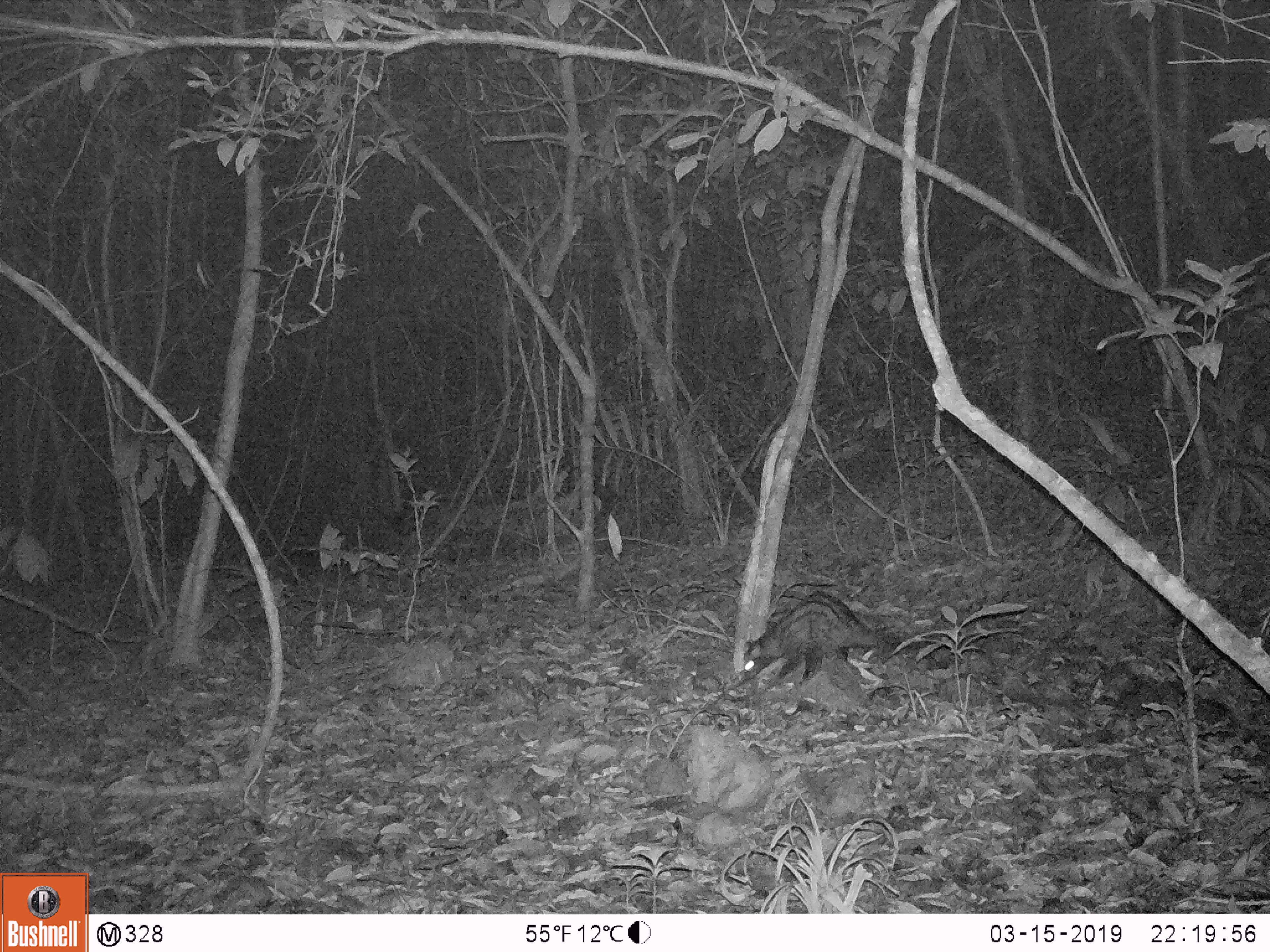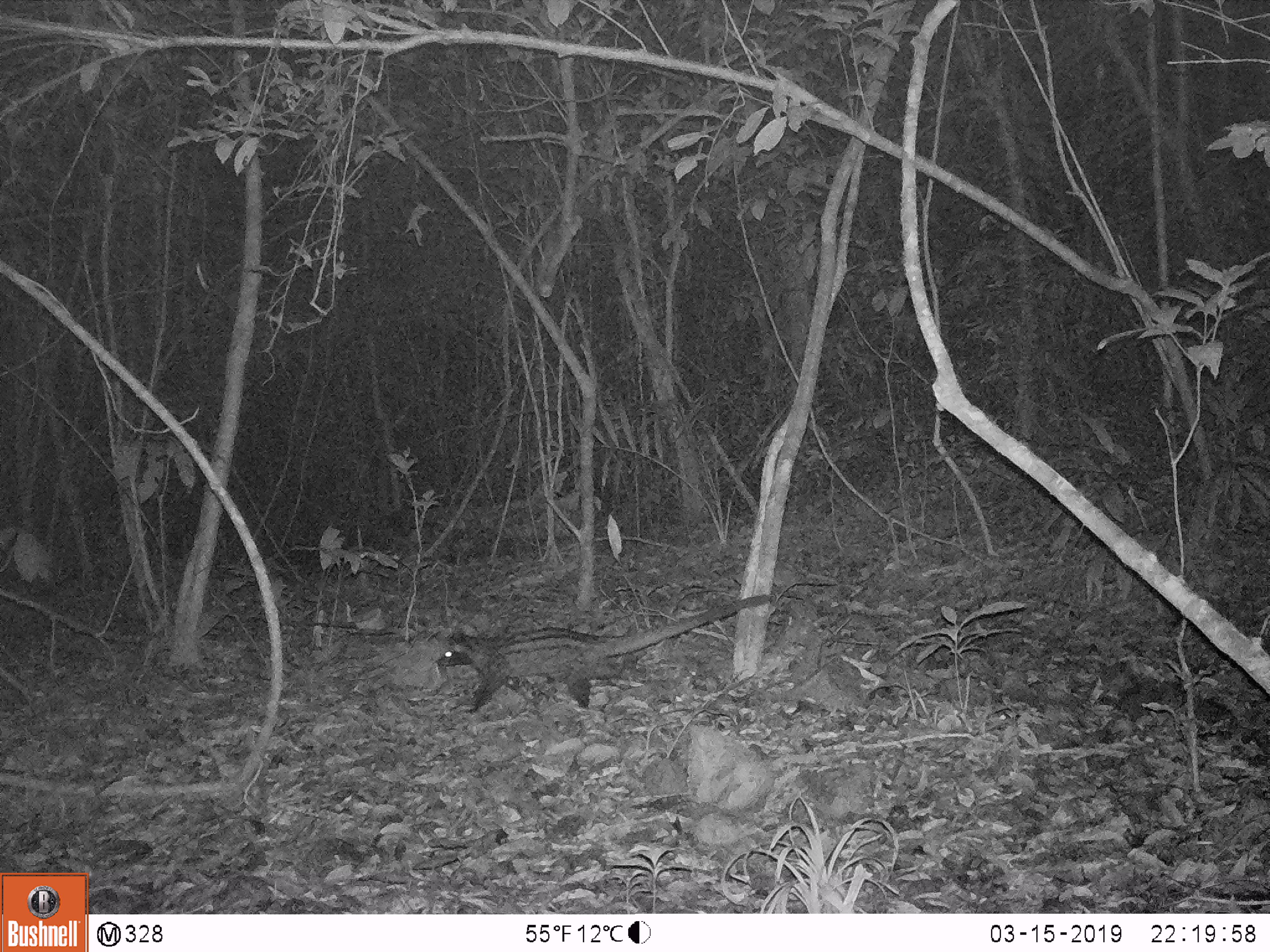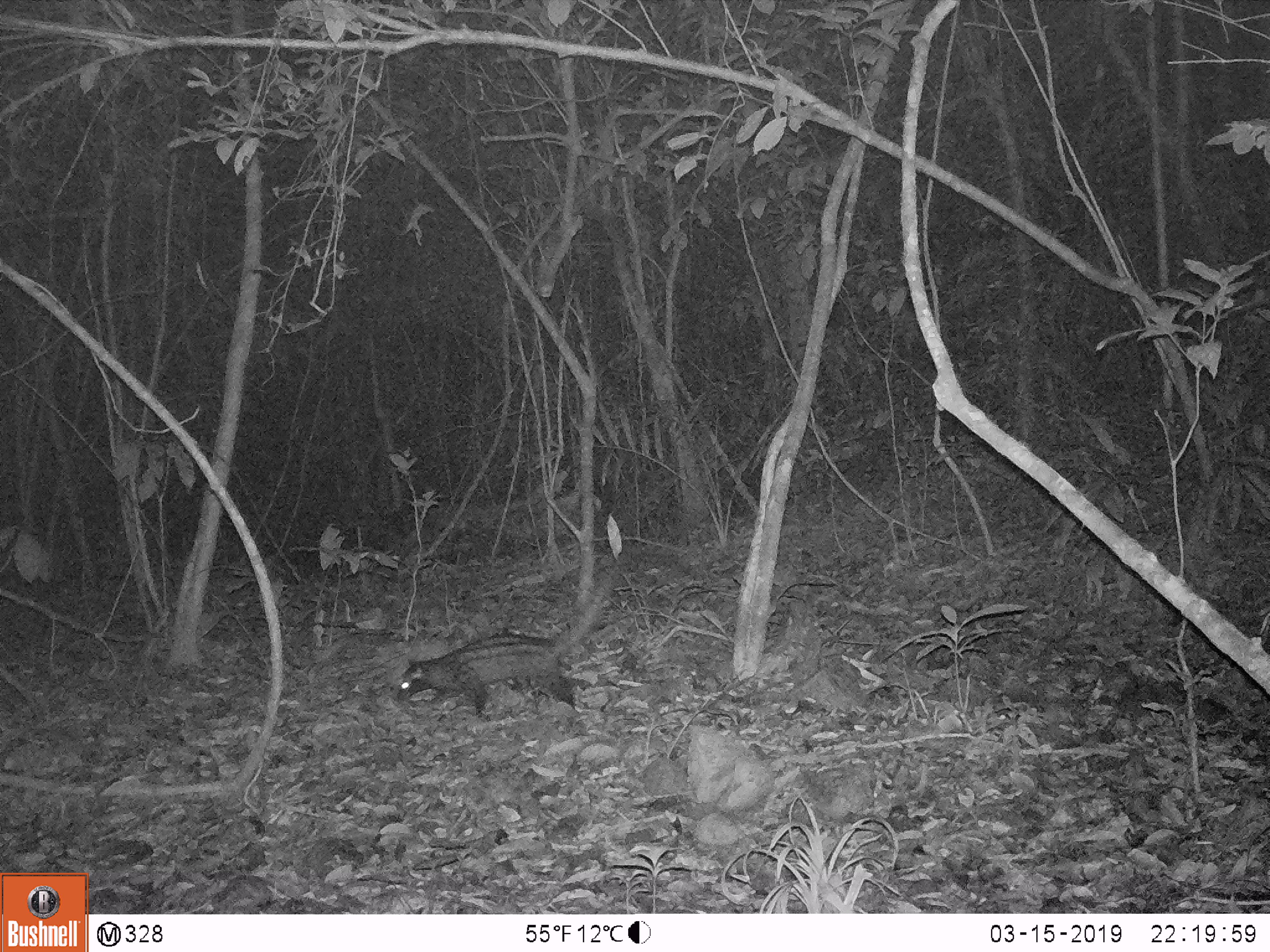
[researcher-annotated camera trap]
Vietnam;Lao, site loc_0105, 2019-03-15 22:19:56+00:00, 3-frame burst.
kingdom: Animalia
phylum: Chordata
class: Mammalia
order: Carnivora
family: Viverridae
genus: Paradoxurus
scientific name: Paradoxurus hermaphroditus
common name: common palm civet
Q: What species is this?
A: Common palm civet (Paradoxurus hermaphroditus).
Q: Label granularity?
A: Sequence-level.